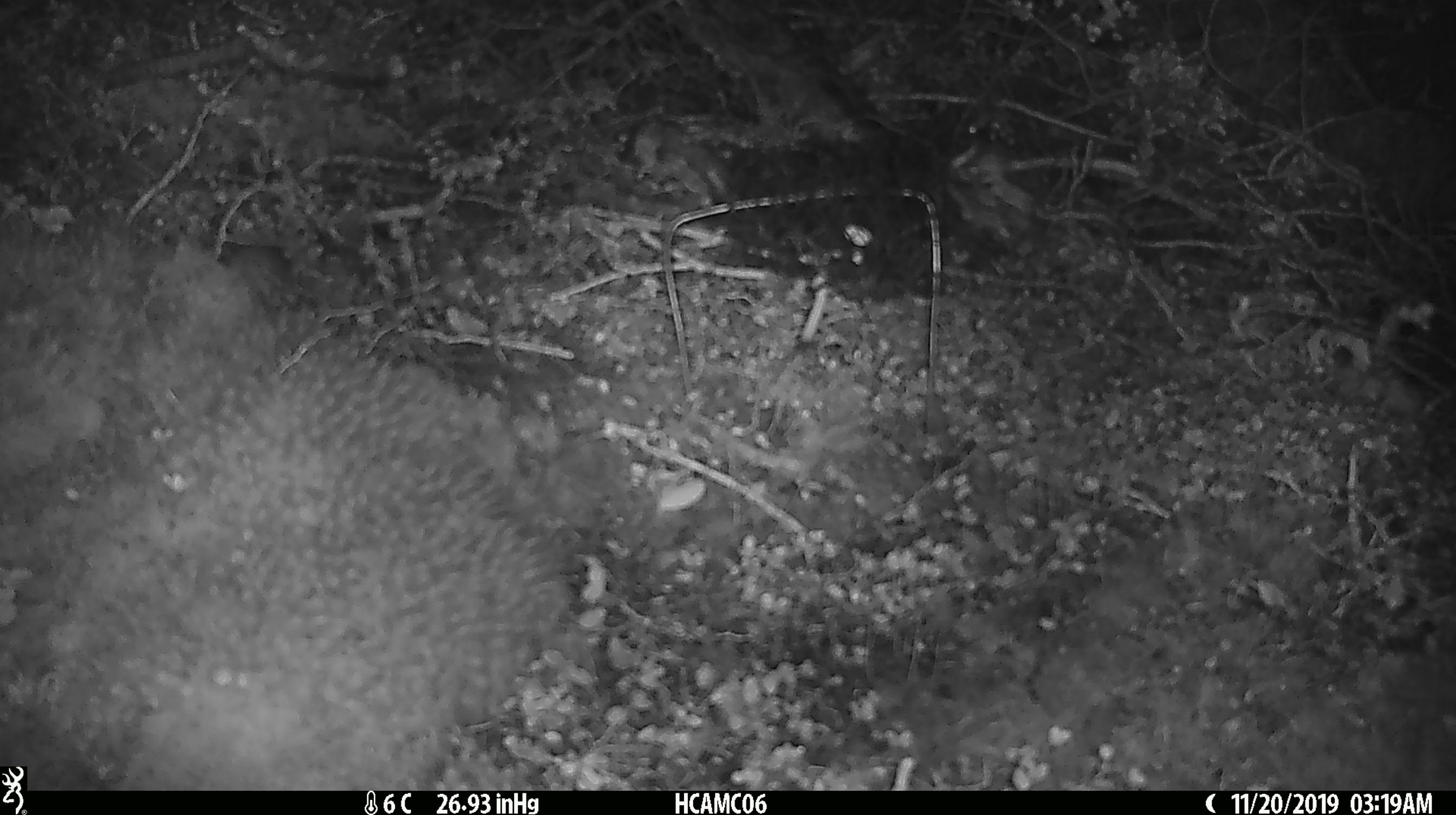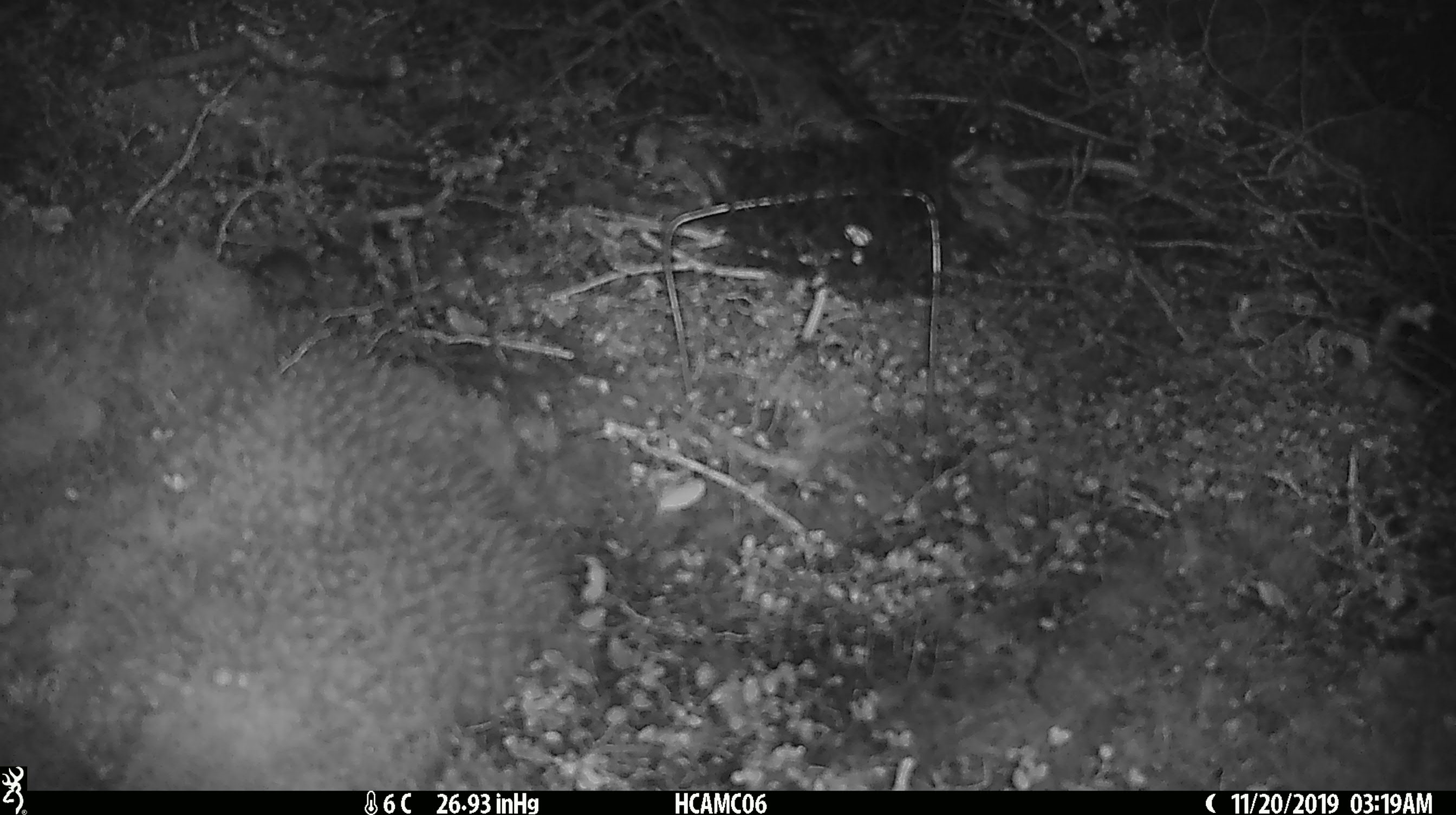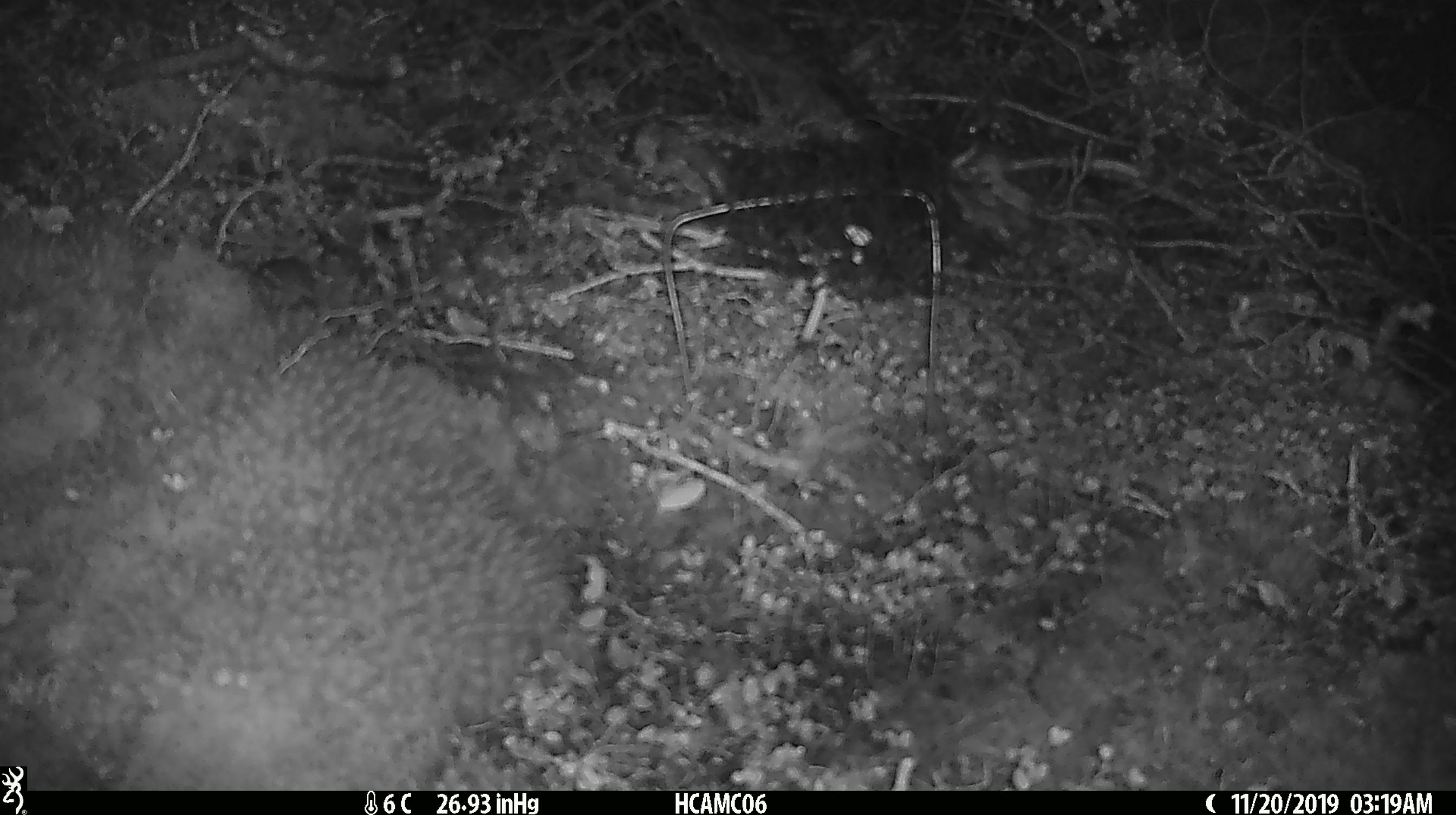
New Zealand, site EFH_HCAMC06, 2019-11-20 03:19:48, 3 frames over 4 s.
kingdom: Animalia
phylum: Chordata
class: Mammalia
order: Rodentia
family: Muridae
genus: Mus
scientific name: Mus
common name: mouse